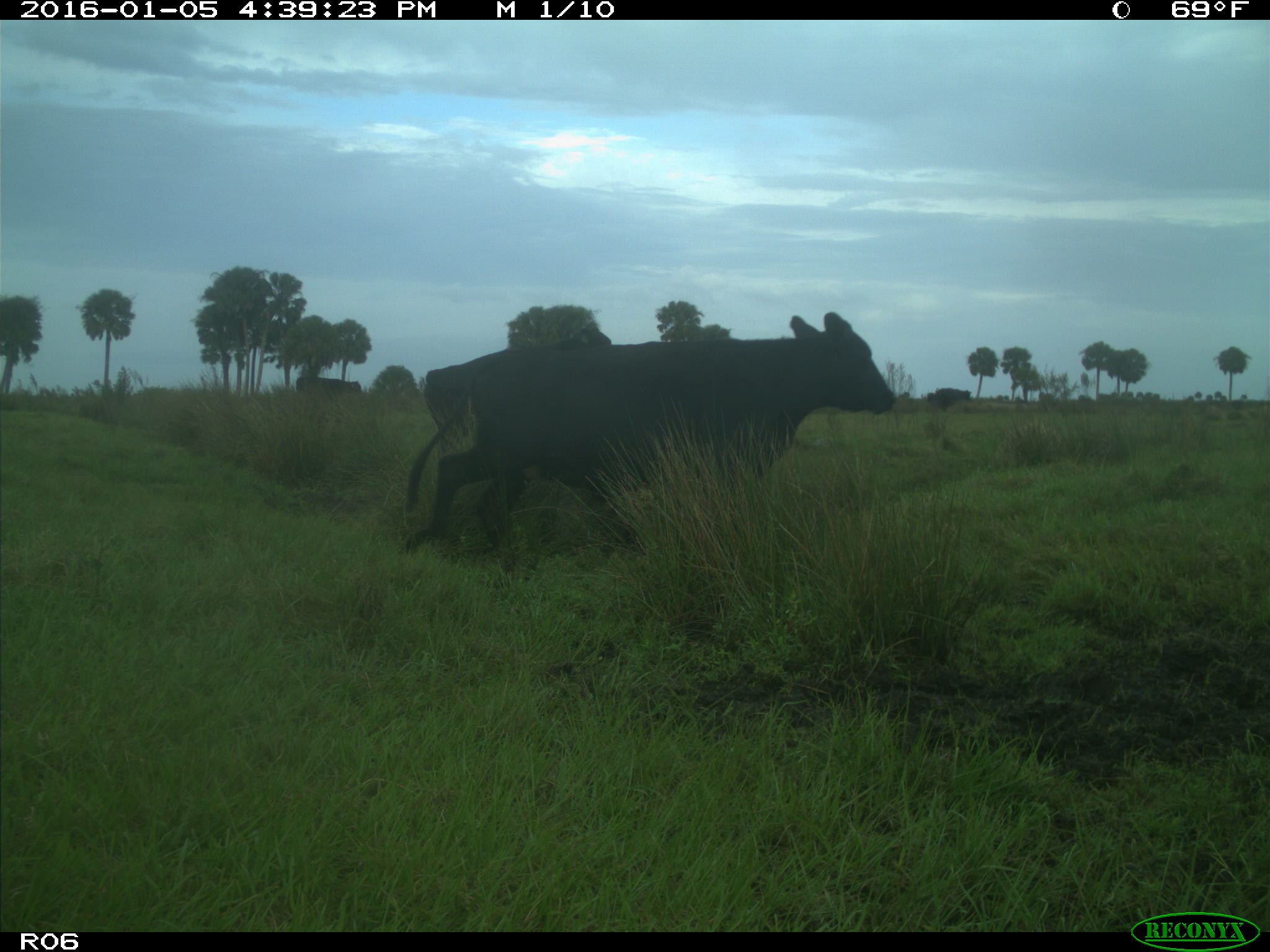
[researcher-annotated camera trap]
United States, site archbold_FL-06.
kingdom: Animalia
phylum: Chordata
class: Mammalia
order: Artiodactyla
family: Bovidae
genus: Bos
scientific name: Bos taurus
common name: domestic cow